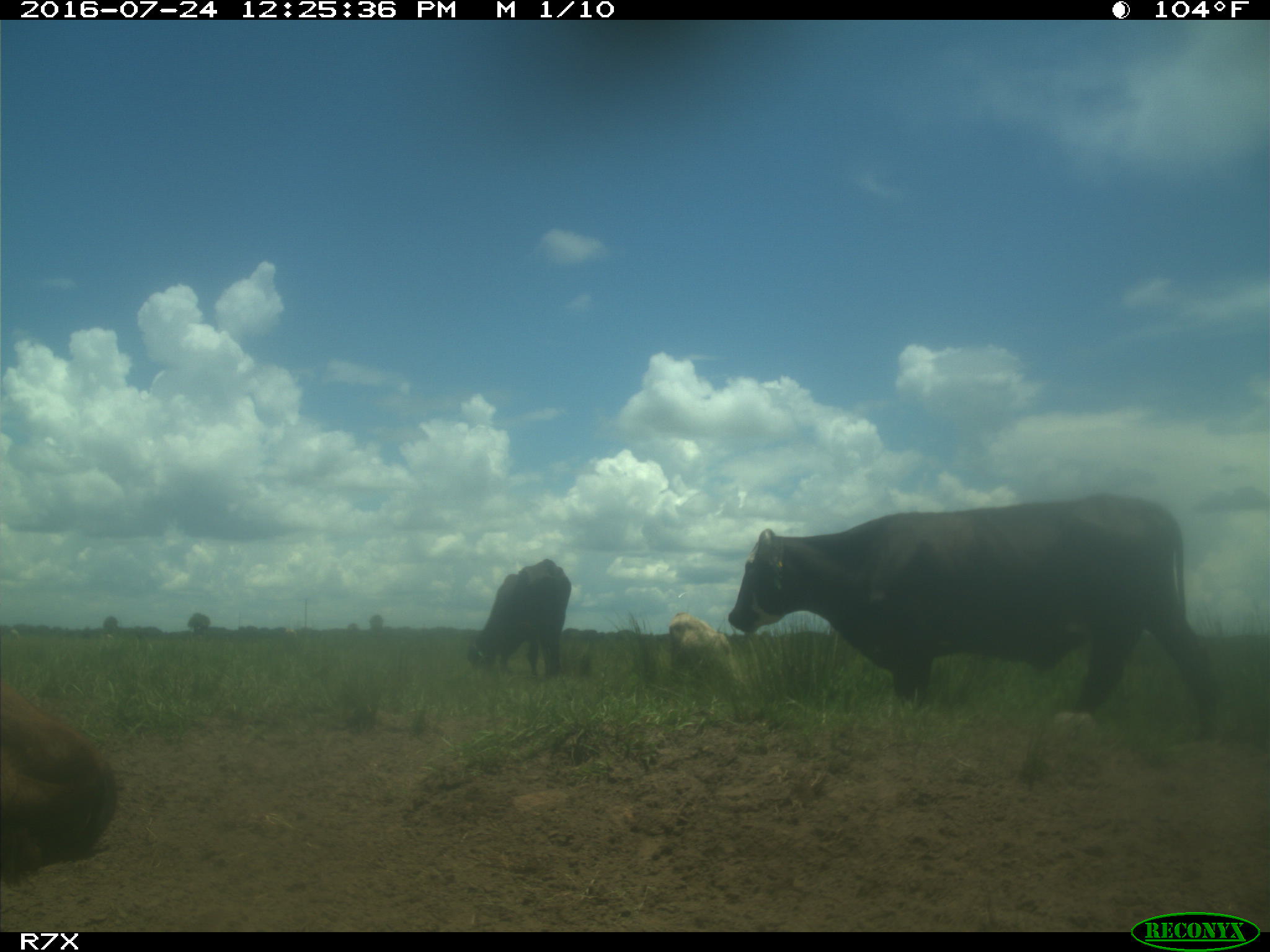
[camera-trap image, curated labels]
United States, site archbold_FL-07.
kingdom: Animalia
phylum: Chordata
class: Mammalia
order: Artiodactyla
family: Bovidae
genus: Bos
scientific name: Bos taurus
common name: domestic cow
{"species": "Bos taurus (domestic cow)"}